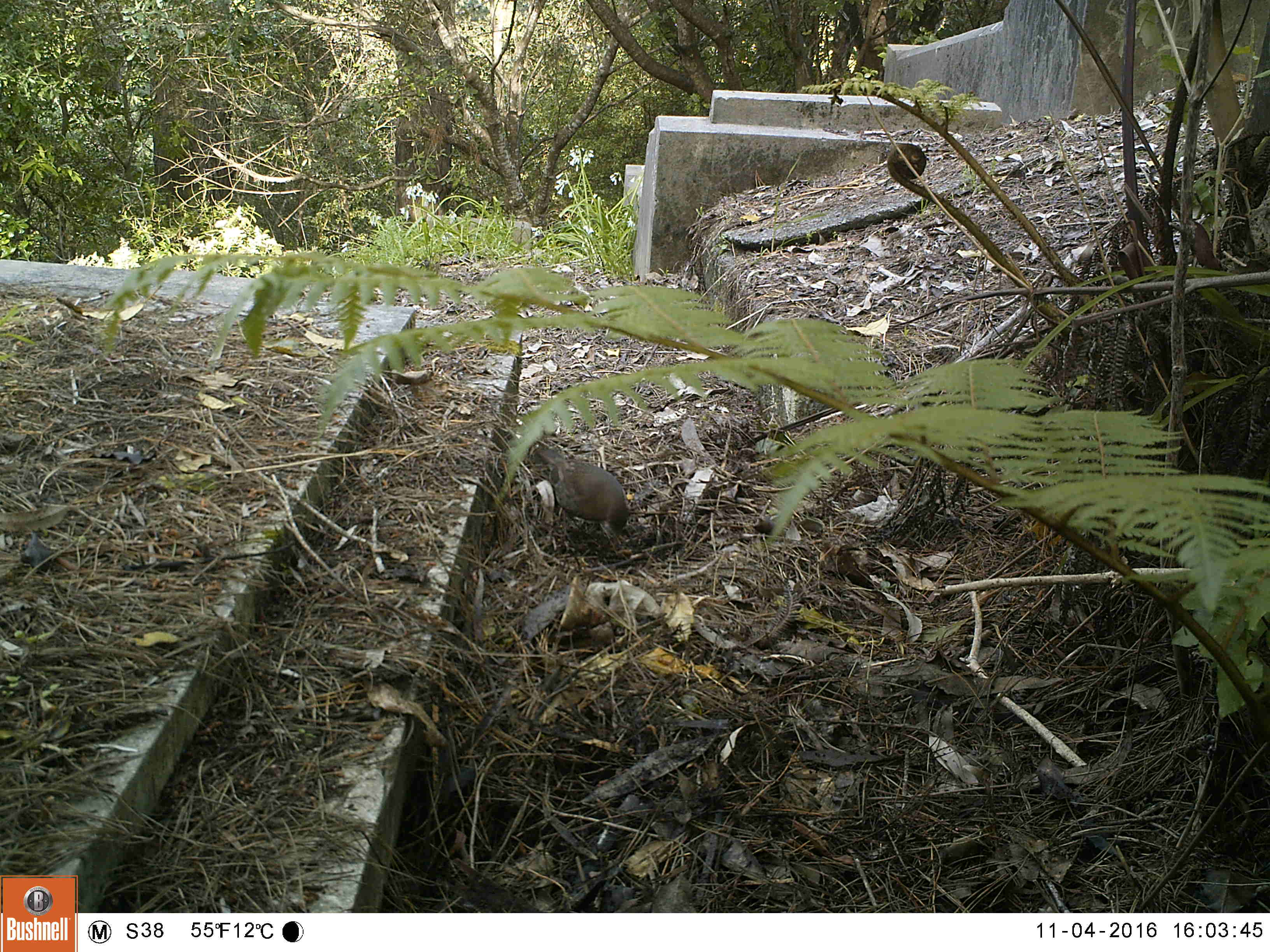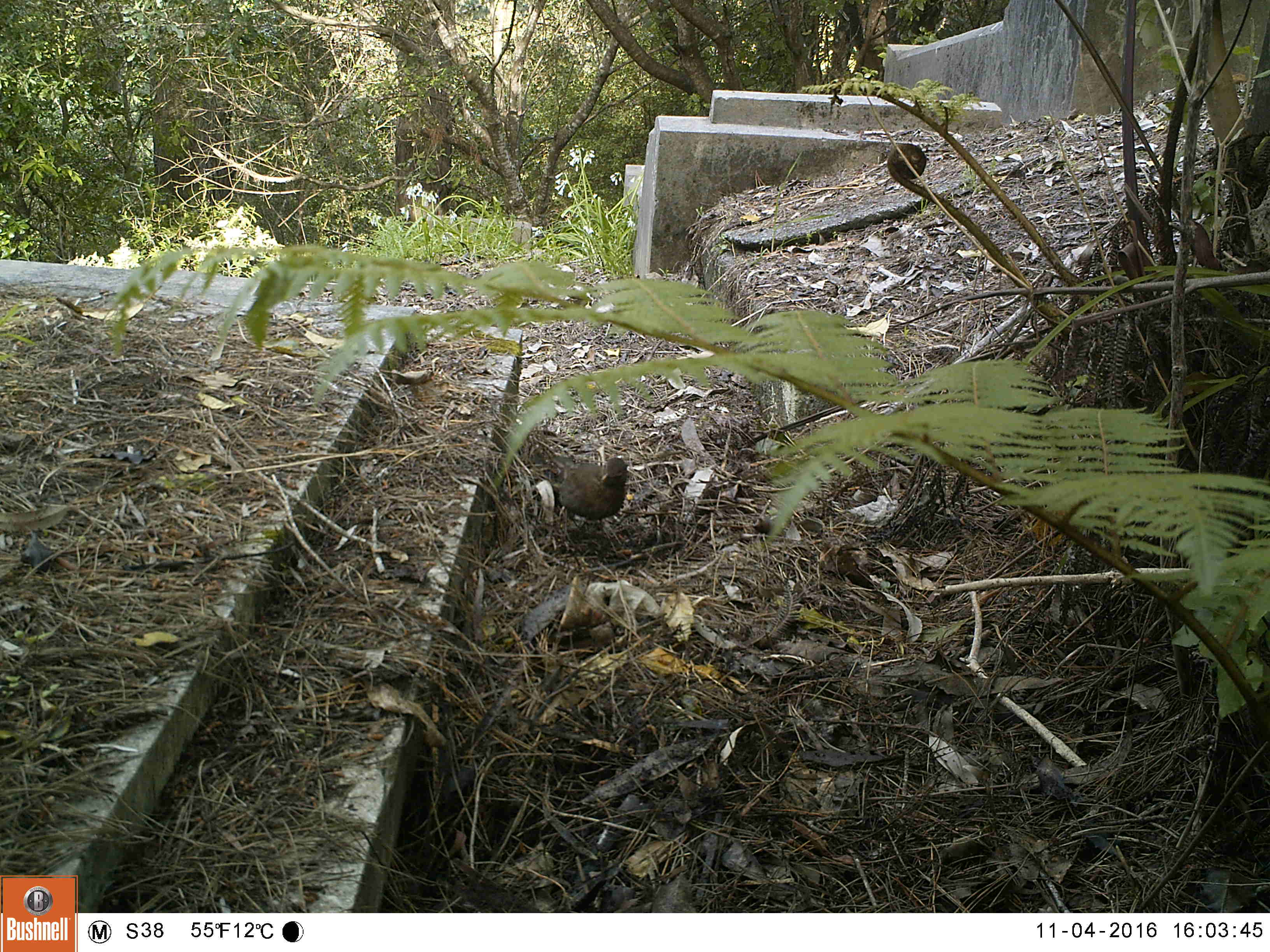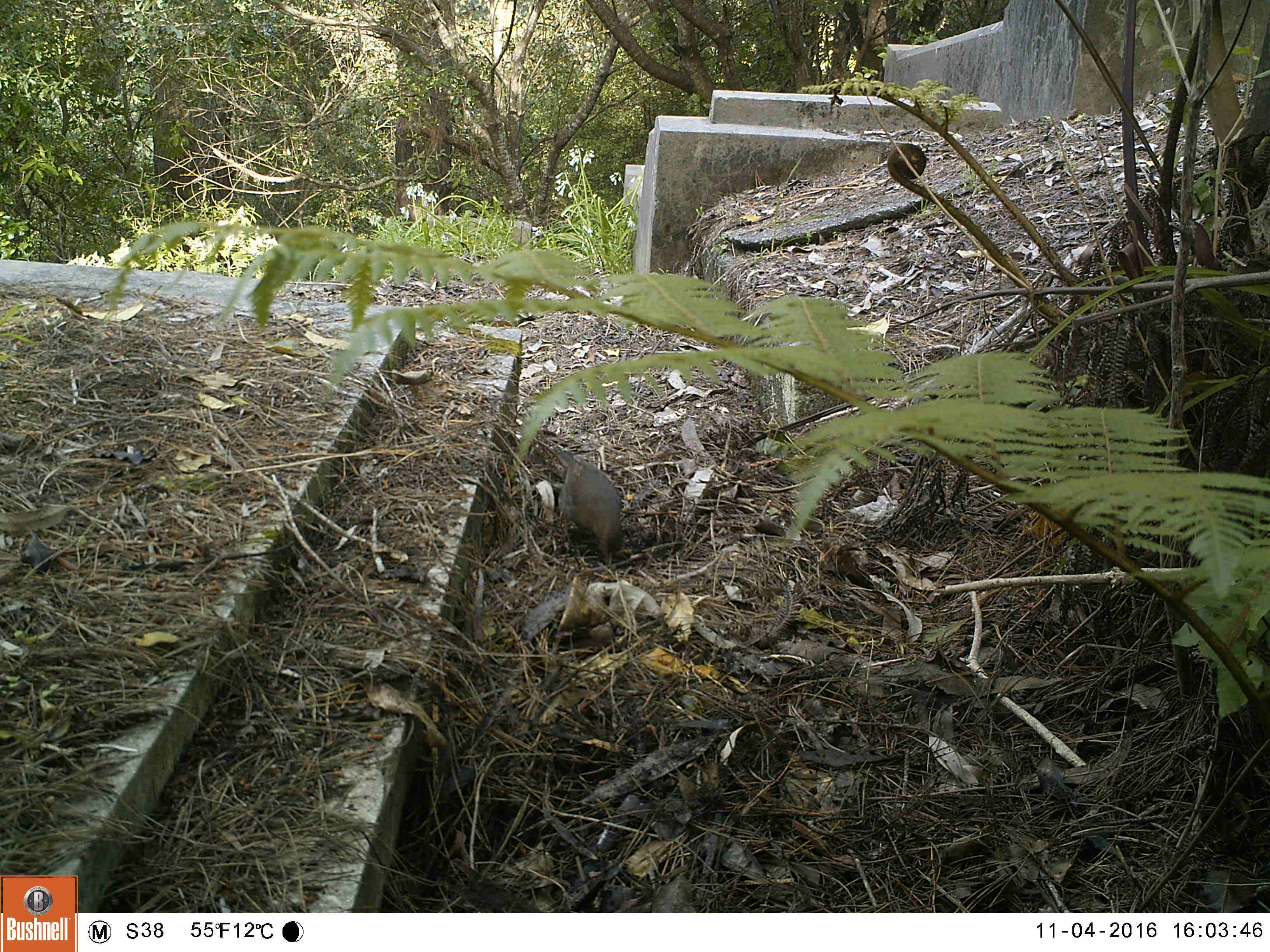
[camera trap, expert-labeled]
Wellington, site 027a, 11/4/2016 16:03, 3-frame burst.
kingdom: Animalia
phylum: Chordata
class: Aves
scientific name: Aves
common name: bird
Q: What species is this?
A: Bird (Aves).